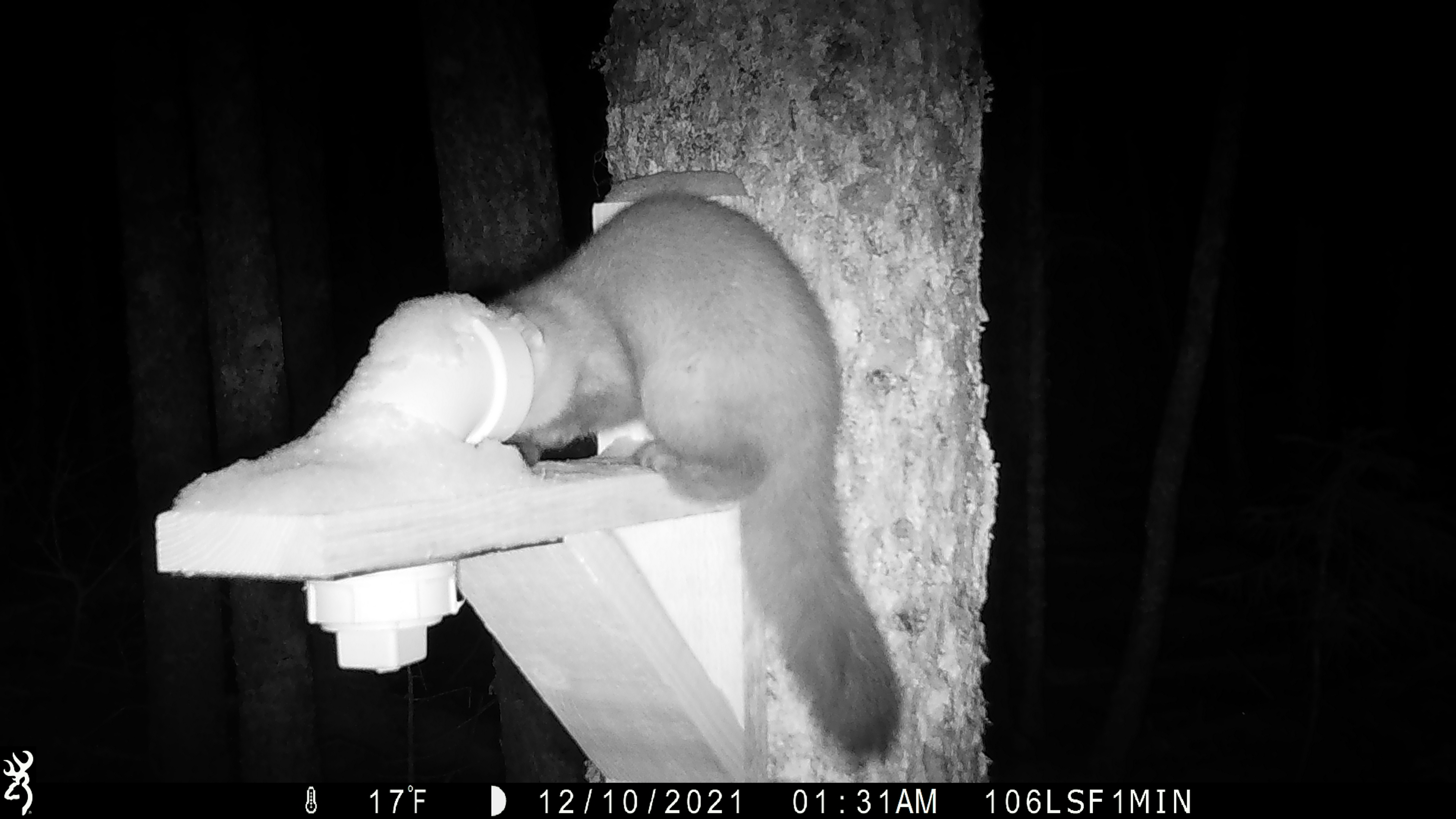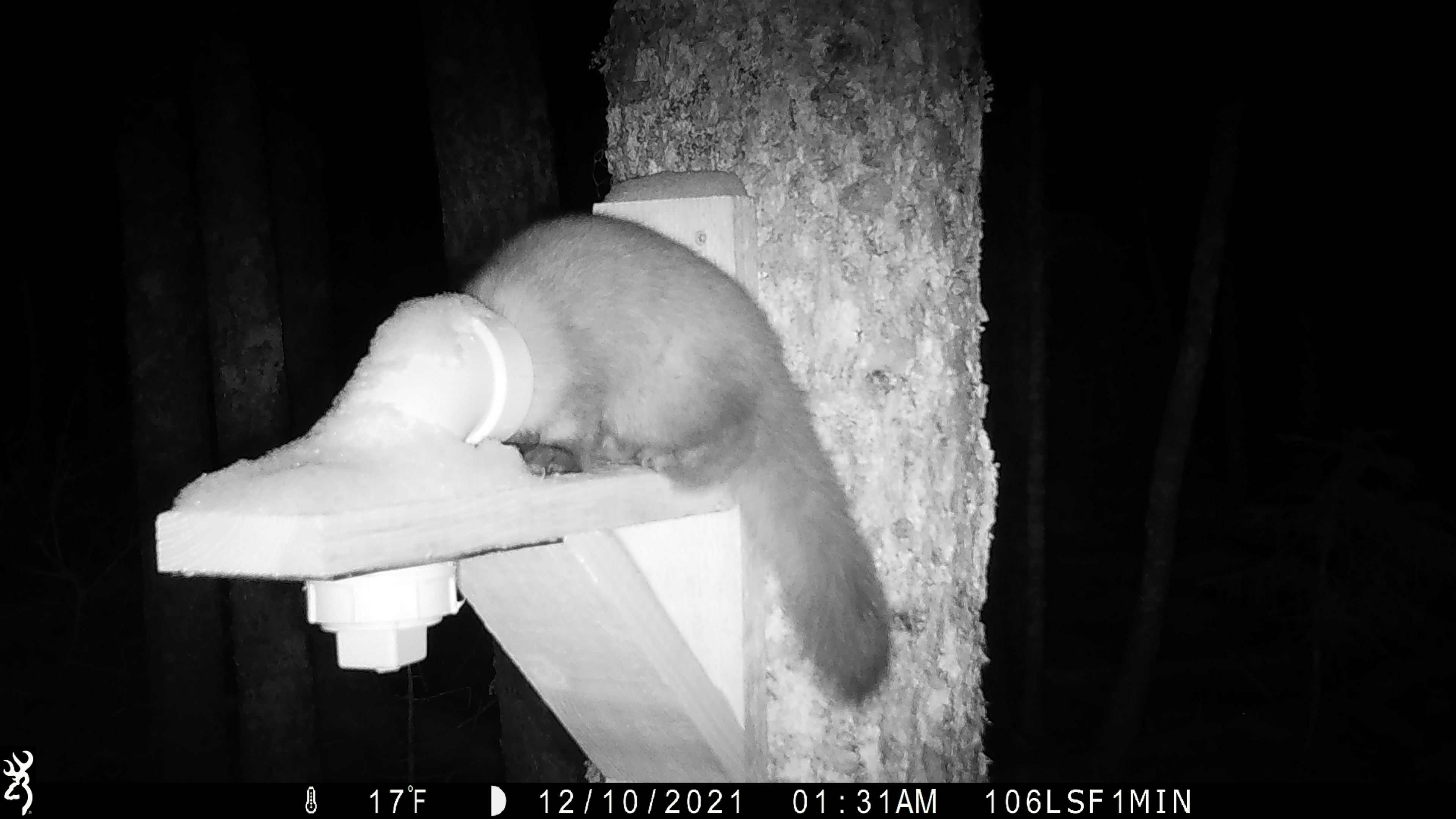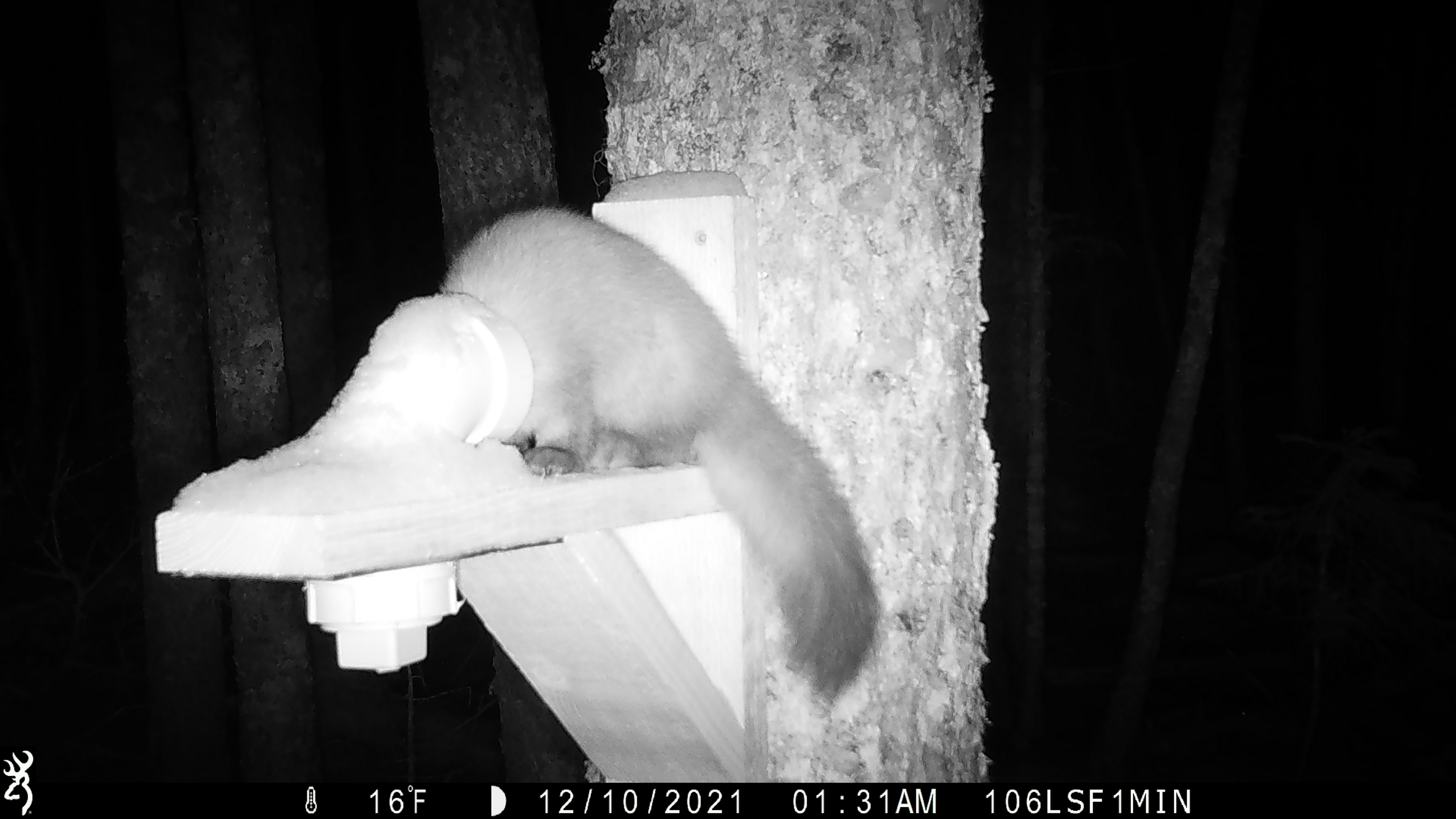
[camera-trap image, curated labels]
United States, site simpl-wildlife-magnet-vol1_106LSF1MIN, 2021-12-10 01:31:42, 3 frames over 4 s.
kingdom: Animalia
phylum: Chordata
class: Mammalia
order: Carnivora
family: Mustelidae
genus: Martes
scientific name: Martes americana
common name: american marten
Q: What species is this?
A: American marten (Martes americana).